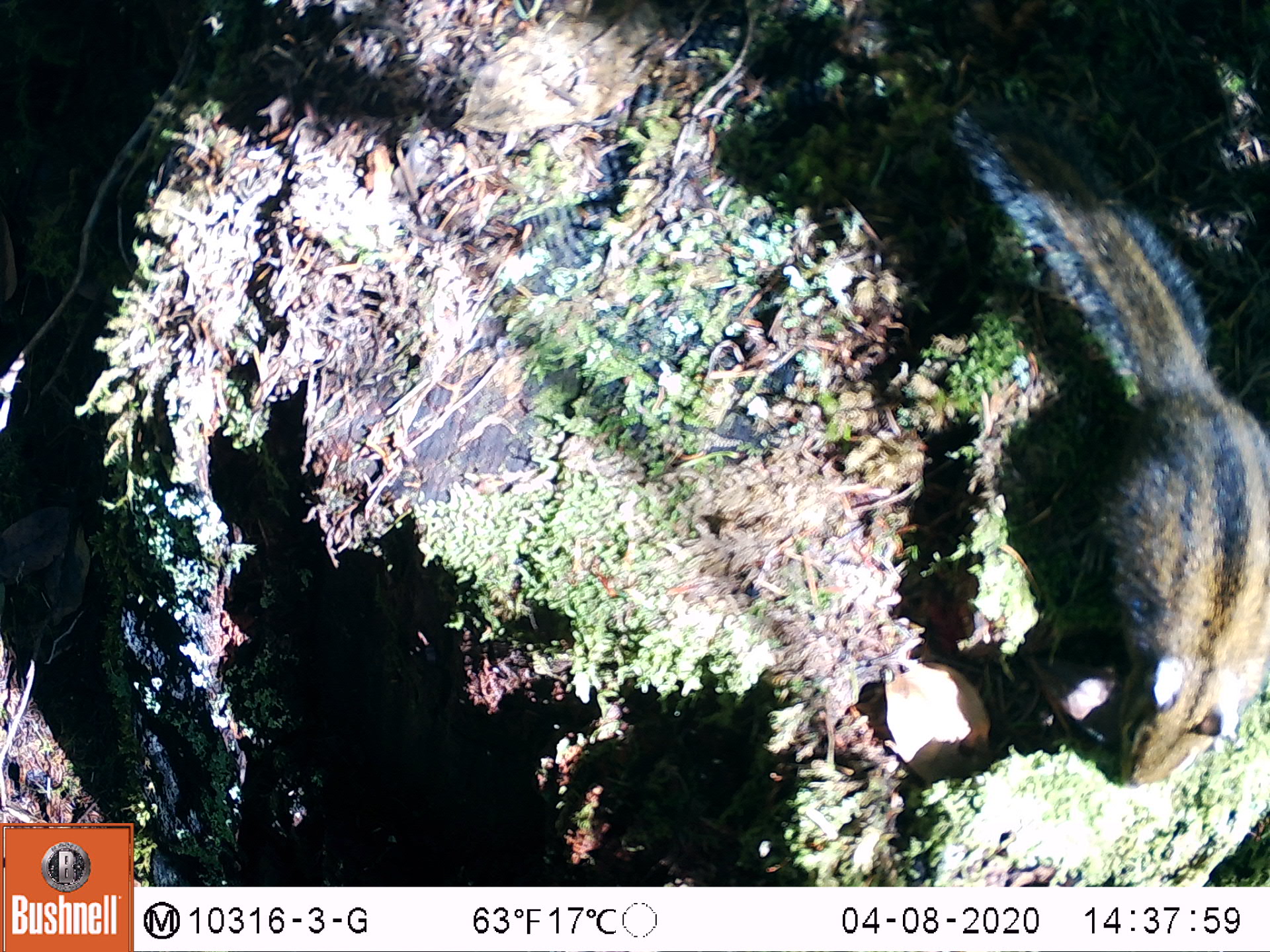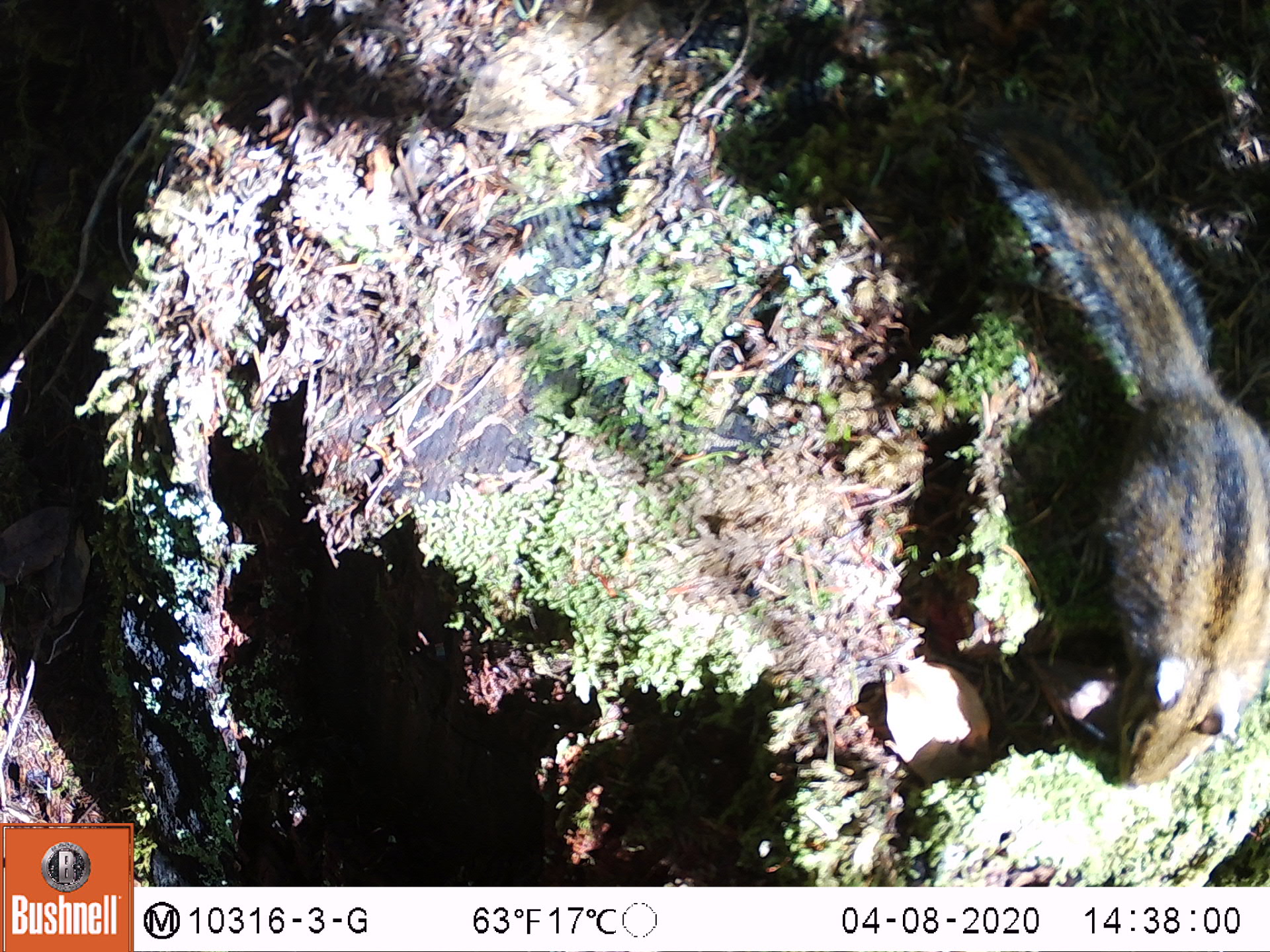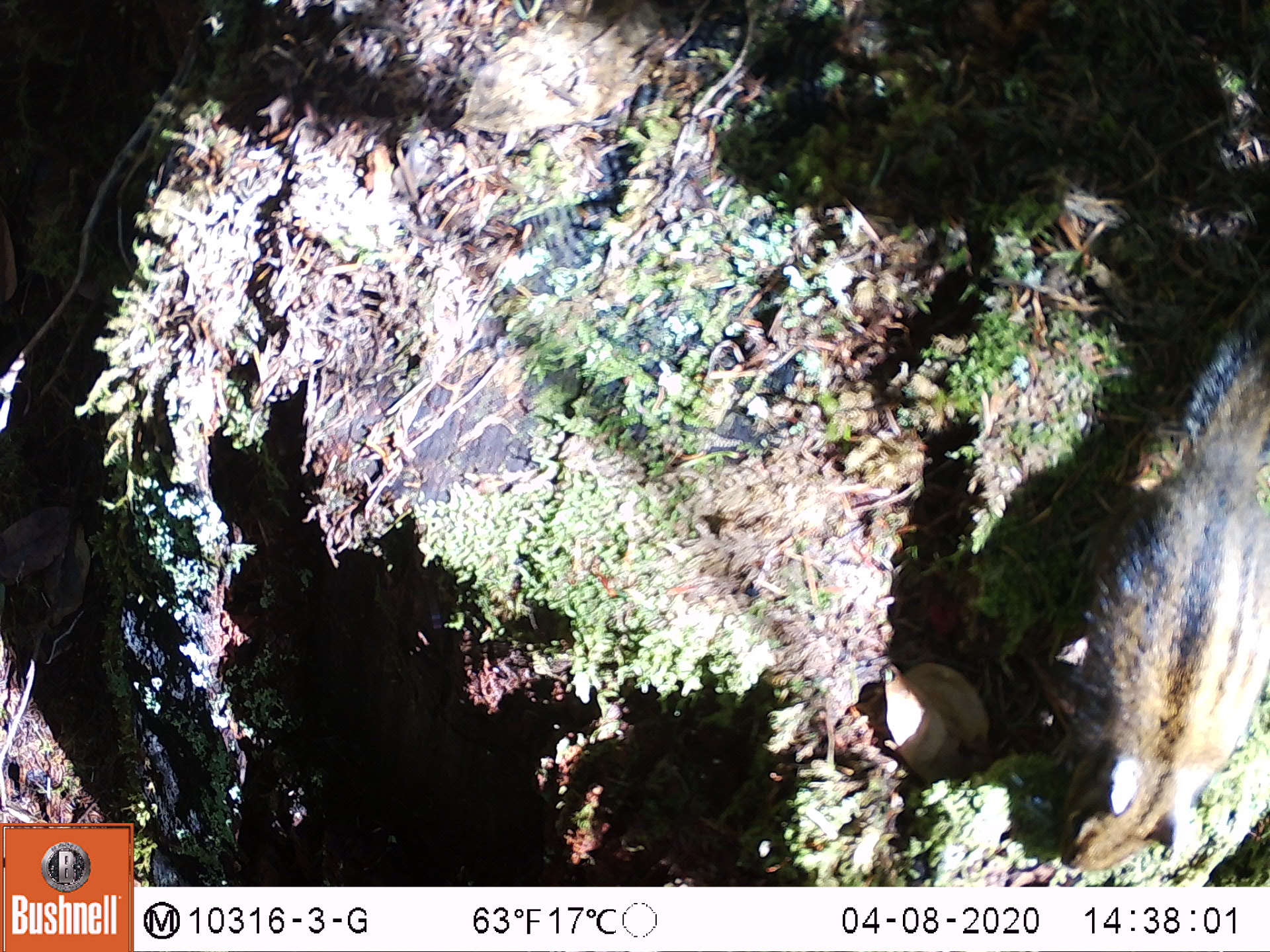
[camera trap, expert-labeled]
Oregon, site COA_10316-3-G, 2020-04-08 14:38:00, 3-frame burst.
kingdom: Animalia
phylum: Chordata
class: Mammalia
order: Rodentia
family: Sciuridae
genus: Neotamias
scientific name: Neotamias townsendii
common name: townsend's chipmunk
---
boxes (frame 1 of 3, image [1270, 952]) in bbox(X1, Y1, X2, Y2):
townsend's chipmunk: bbox(940, 91, 1259, 792)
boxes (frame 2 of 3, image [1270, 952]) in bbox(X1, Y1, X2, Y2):
townsend's chipmunk: bbox(975, 102, 1259, 794)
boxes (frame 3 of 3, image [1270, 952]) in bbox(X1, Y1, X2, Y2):
townsend's chipmunk: bbox(1028, 283, 1266, 880)